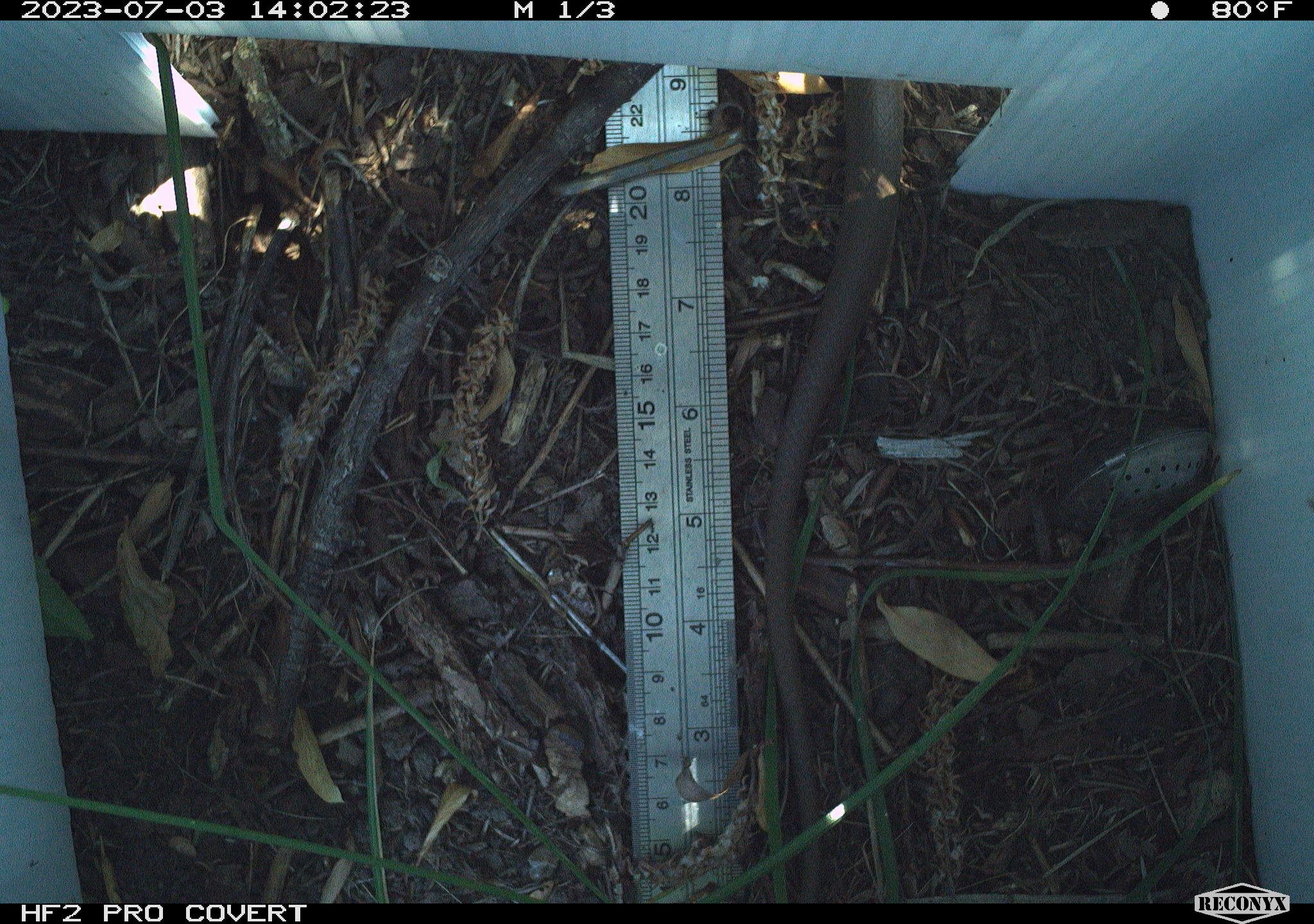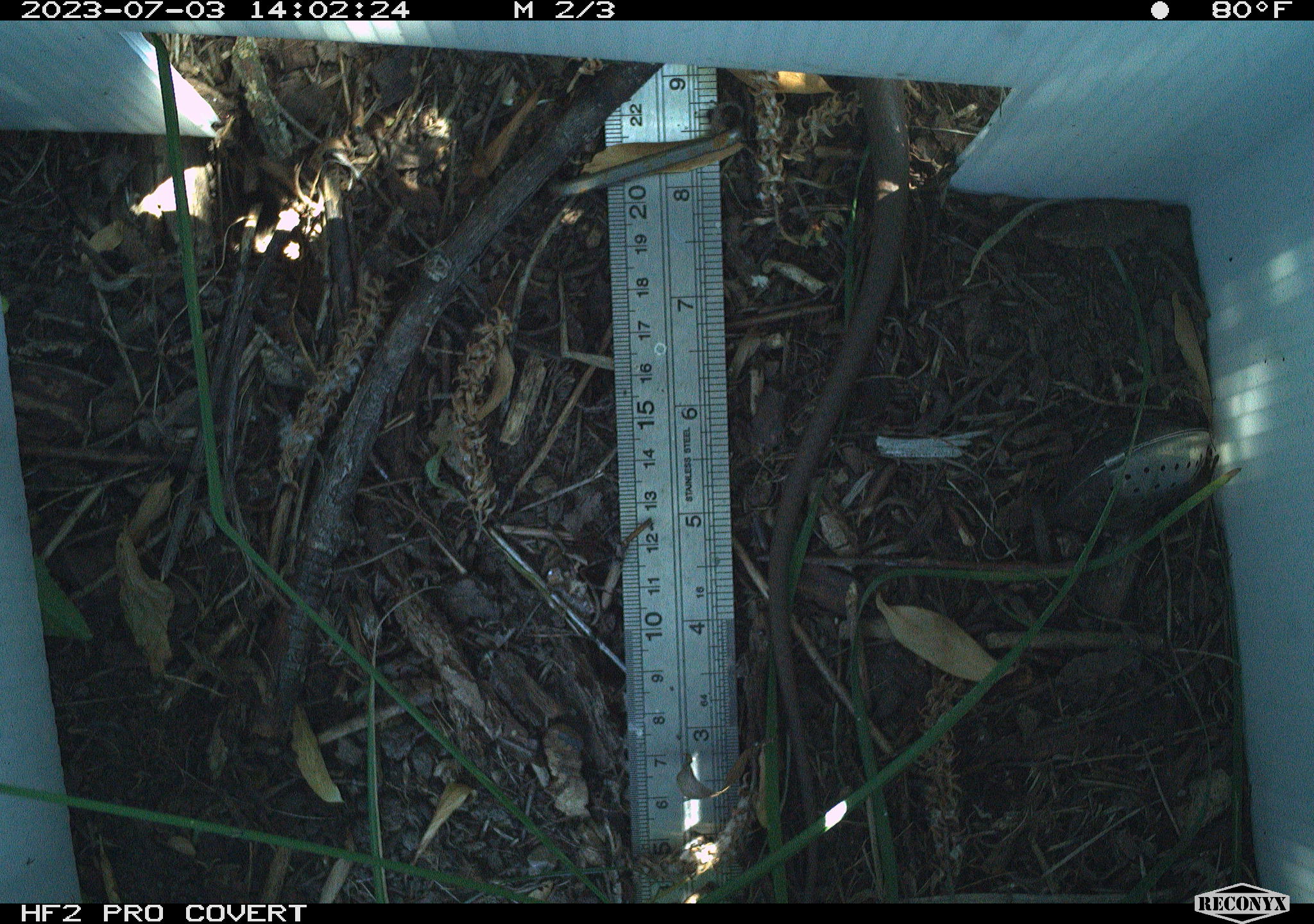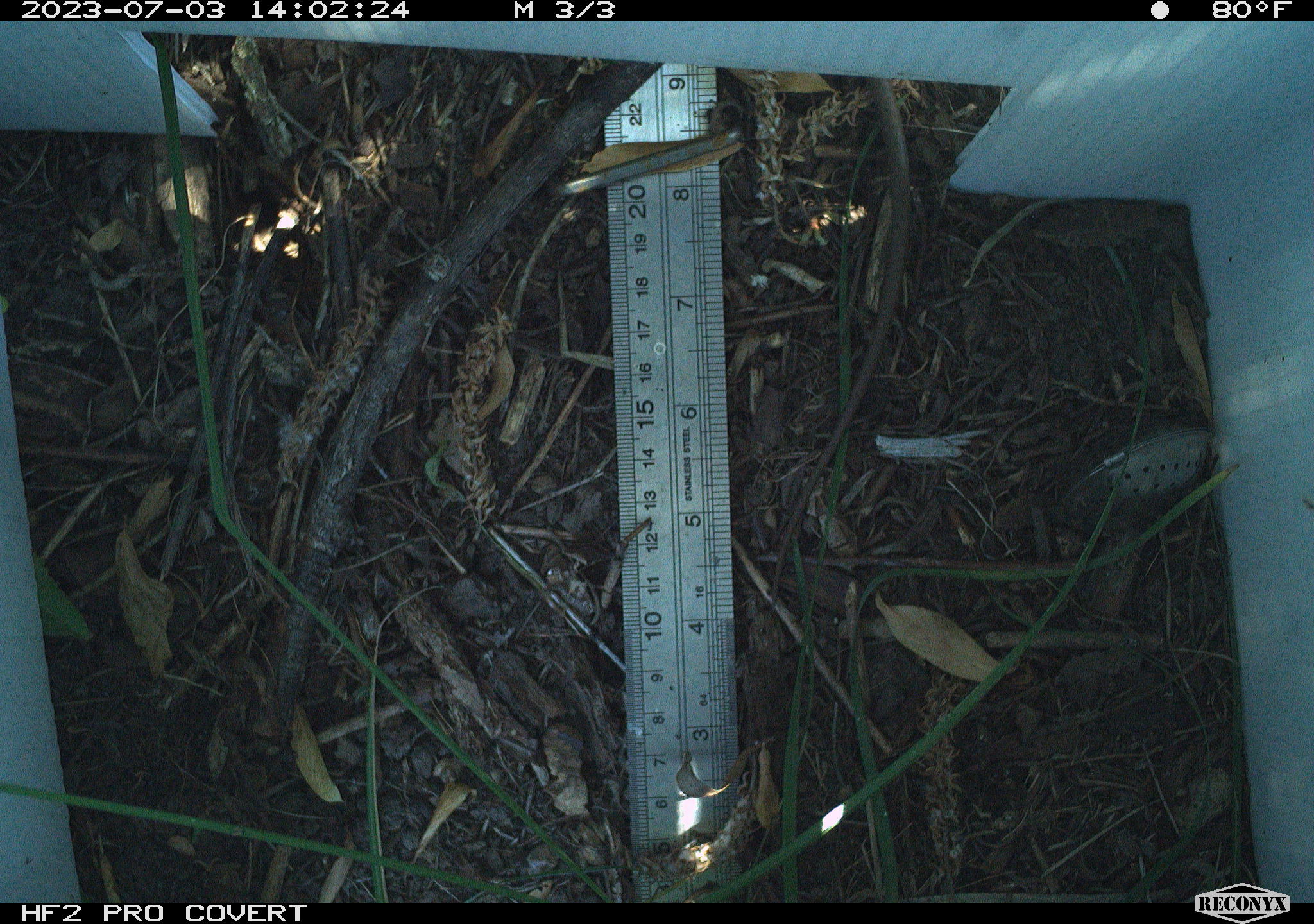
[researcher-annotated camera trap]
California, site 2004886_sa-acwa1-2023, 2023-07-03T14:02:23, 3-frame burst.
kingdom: Animalia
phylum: Chordata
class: Reptilia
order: Squamata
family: Colubridae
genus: Coluber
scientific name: Coluber constrictor mormon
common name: western yellow-bellied racer